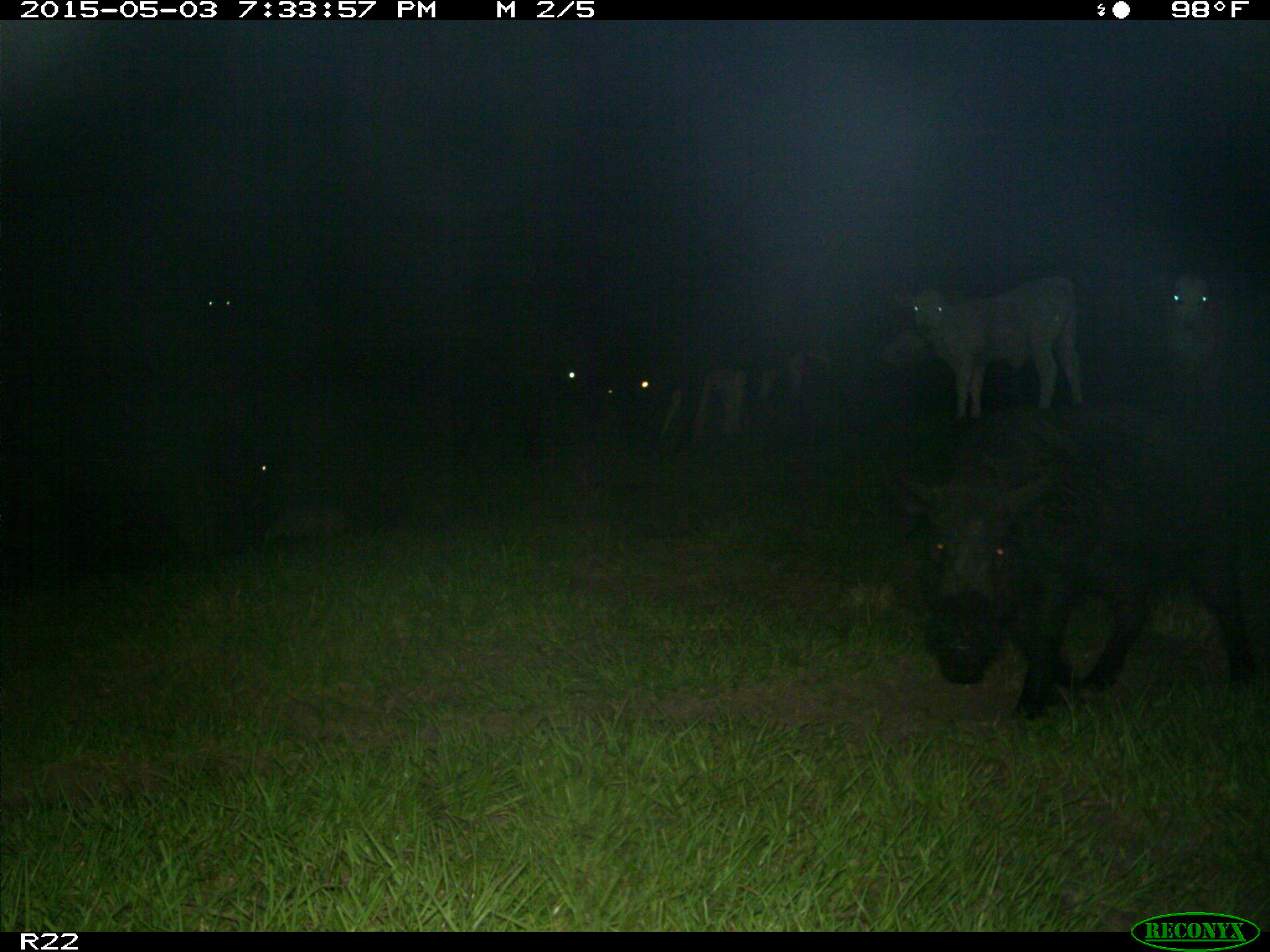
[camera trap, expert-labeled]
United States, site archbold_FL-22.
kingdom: Animalia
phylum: Chordata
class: Mammalia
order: Artiodactyla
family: Suidae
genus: Sus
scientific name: Sus scrofa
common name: wild boar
Sus scrofa (wild boar).